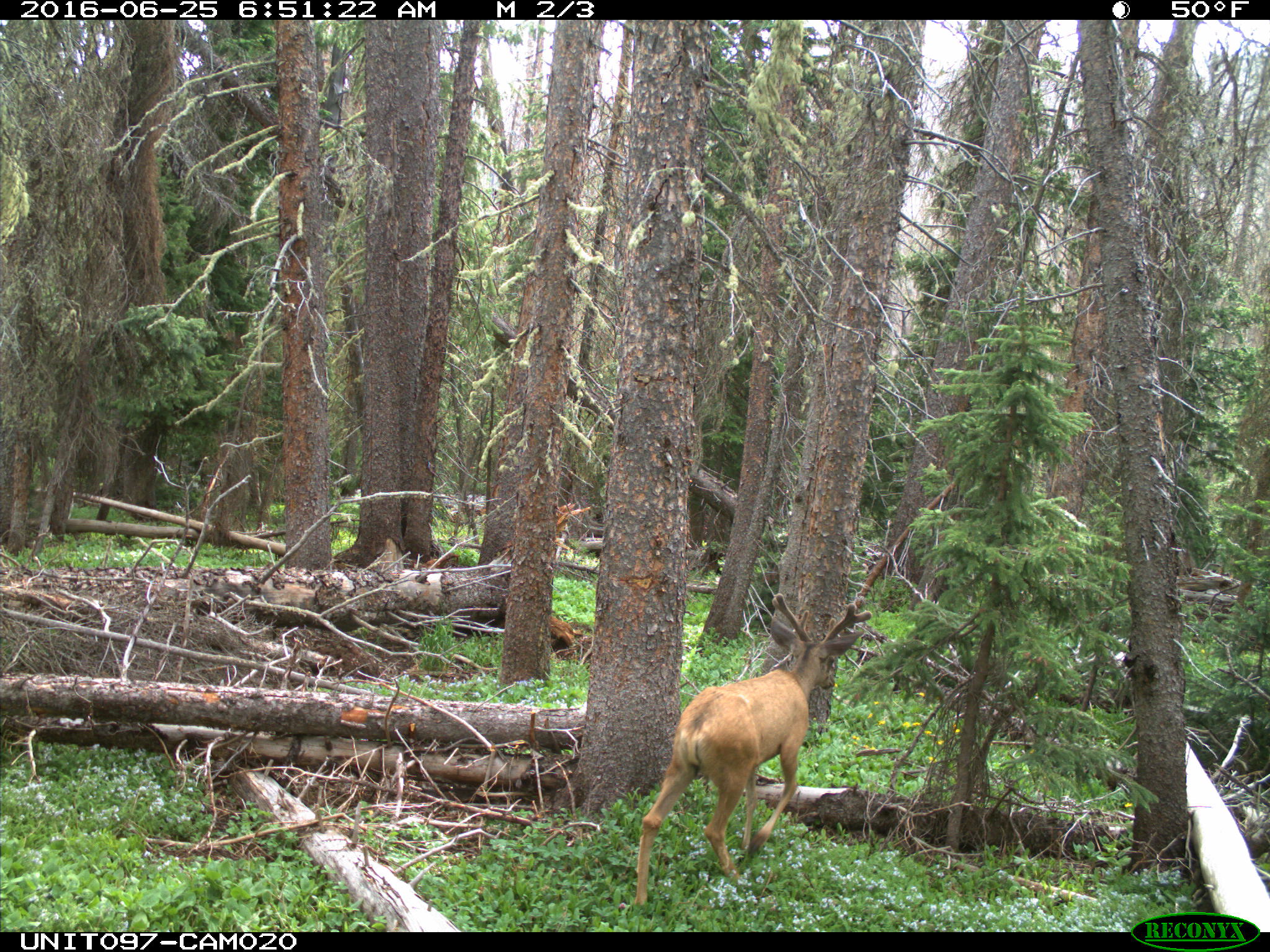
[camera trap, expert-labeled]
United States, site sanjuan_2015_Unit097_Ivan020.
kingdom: Animalia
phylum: Chordata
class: Mammalia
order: Artiodactyla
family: Cervidae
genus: Odocoileus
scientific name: Odocoileus hemionus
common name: mule deer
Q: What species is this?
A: Odocoileus hemionus (mule deer).